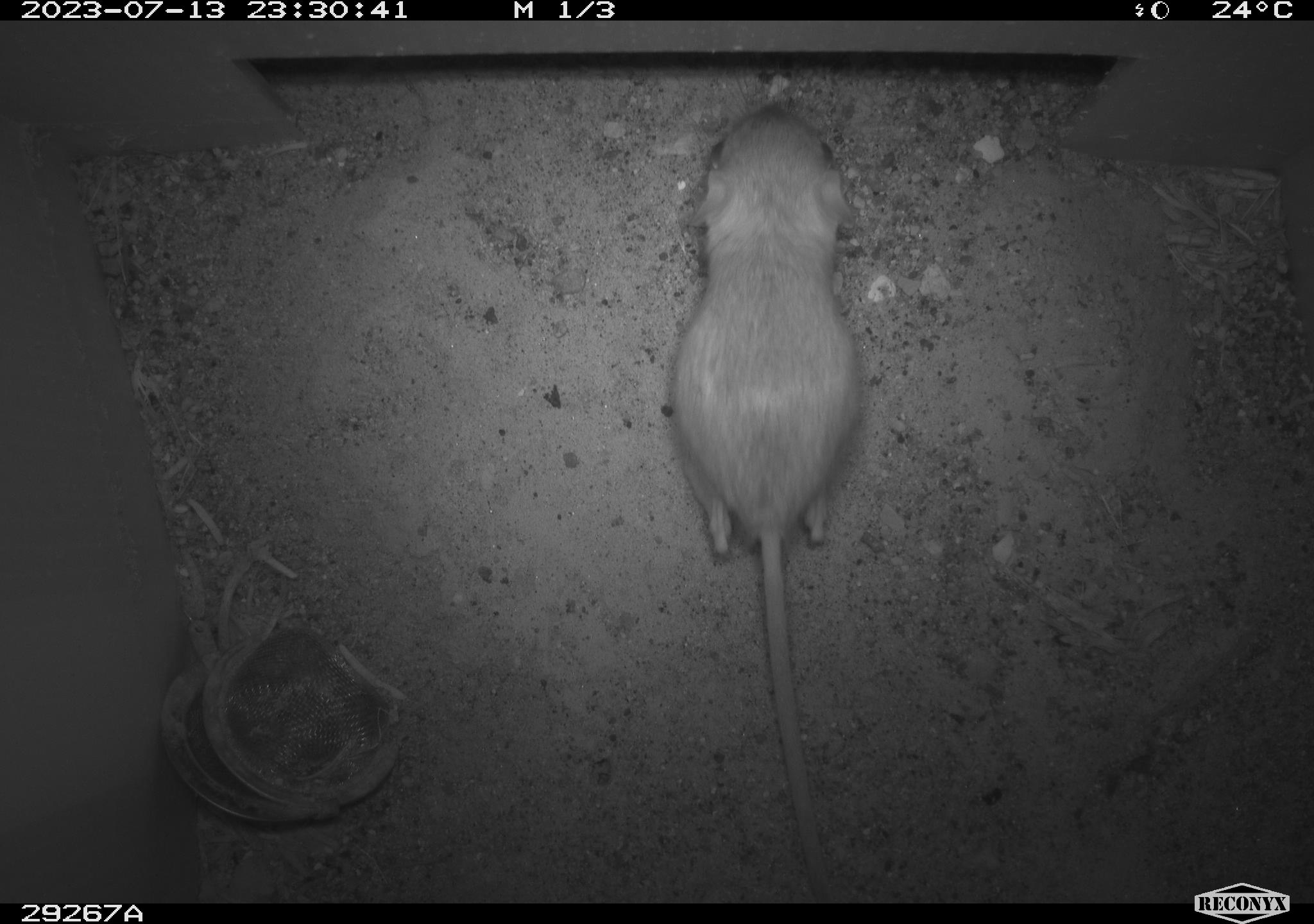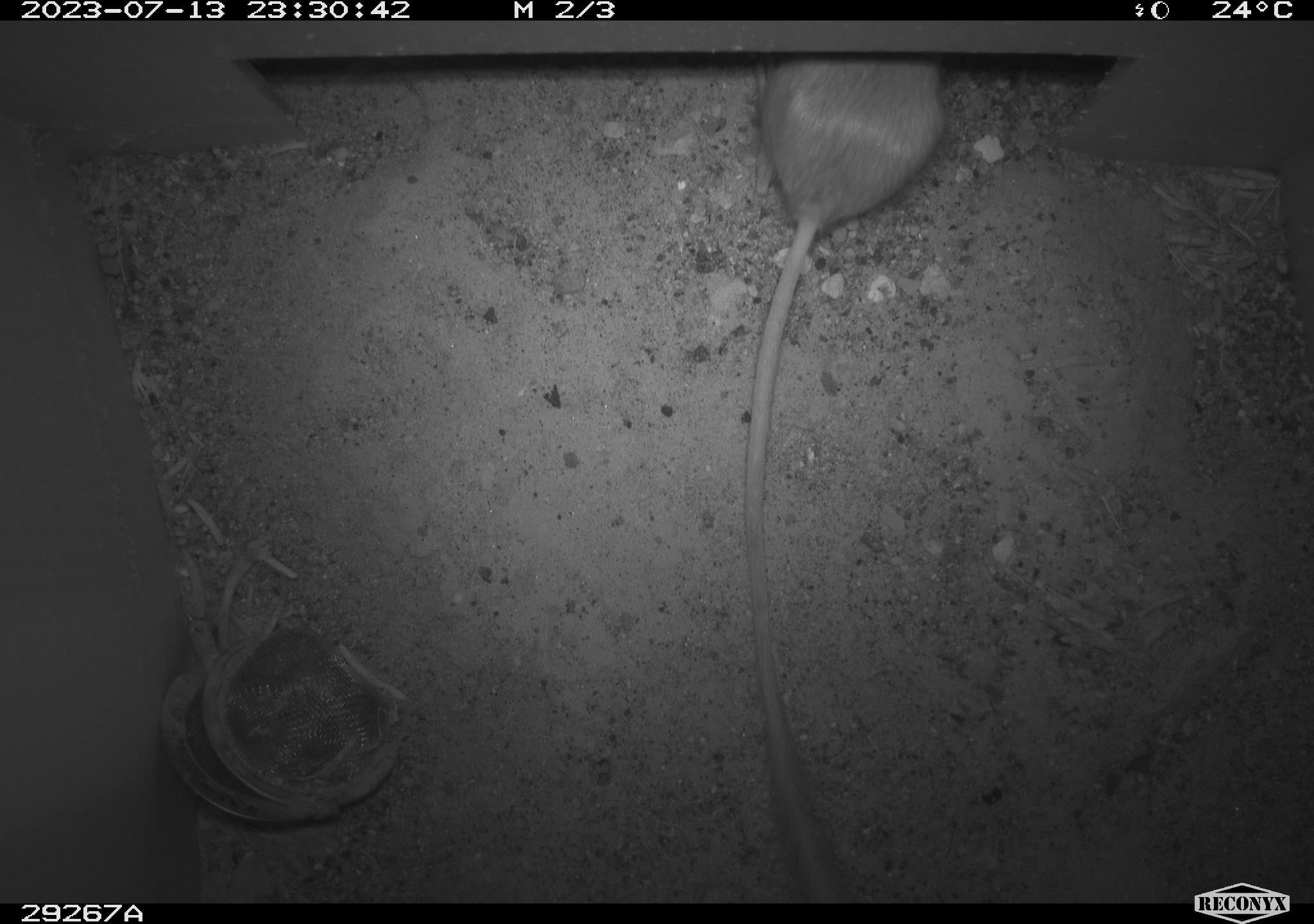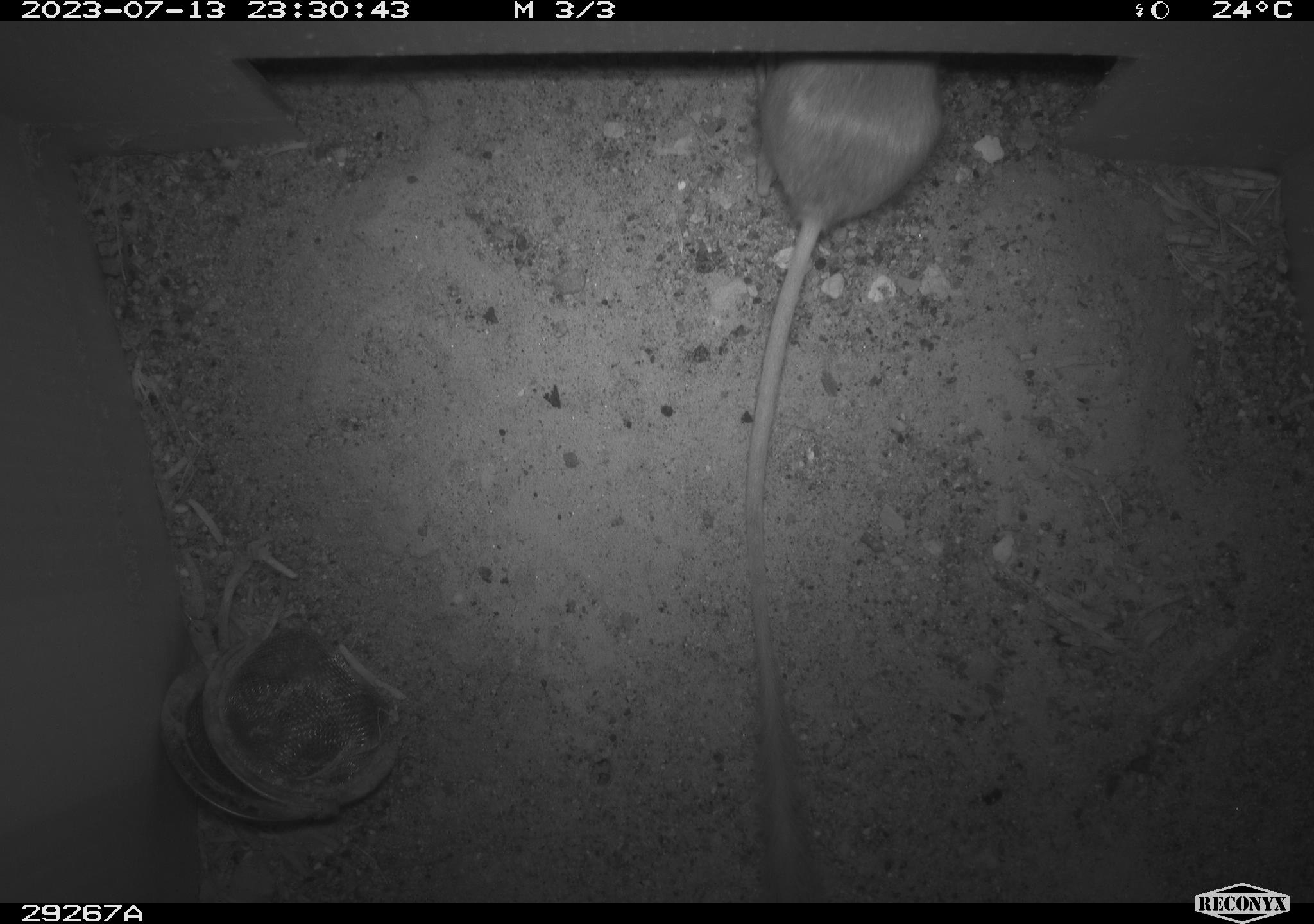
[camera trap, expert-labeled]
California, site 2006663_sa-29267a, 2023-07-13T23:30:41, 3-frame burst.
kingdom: Animalia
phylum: Chordata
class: Mammalia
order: Rodentia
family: Heteromyidae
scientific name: Heteromyidae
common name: kangaroo rats and pocket mice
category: heteromyidae family